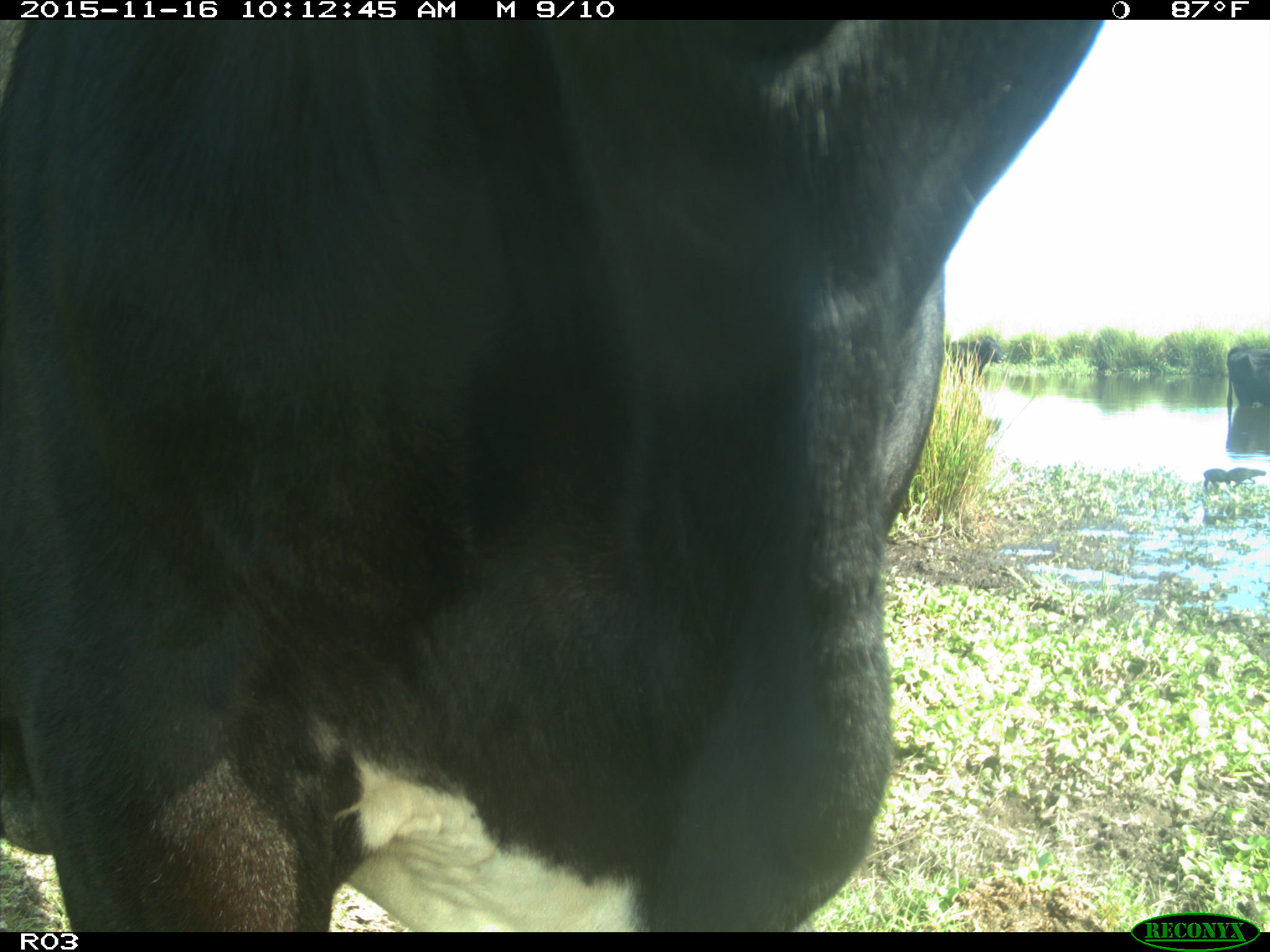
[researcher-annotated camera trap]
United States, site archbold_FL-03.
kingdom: Animalia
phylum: Chordata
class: Mammalia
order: Artiodactyla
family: Bovidae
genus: Bos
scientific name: Bos taurus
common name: domestic cow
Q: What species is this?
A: Bos taurus (domestic cow).